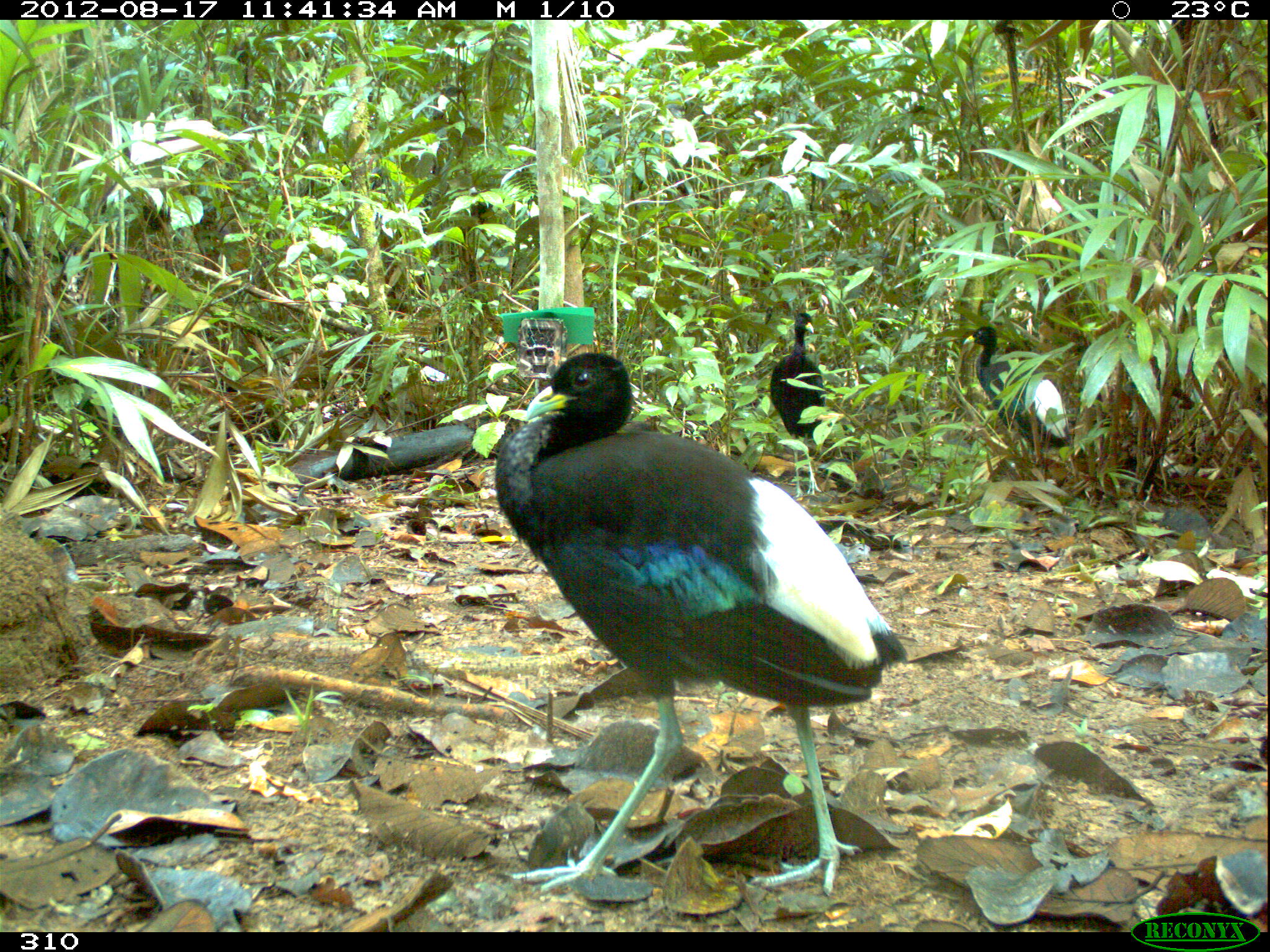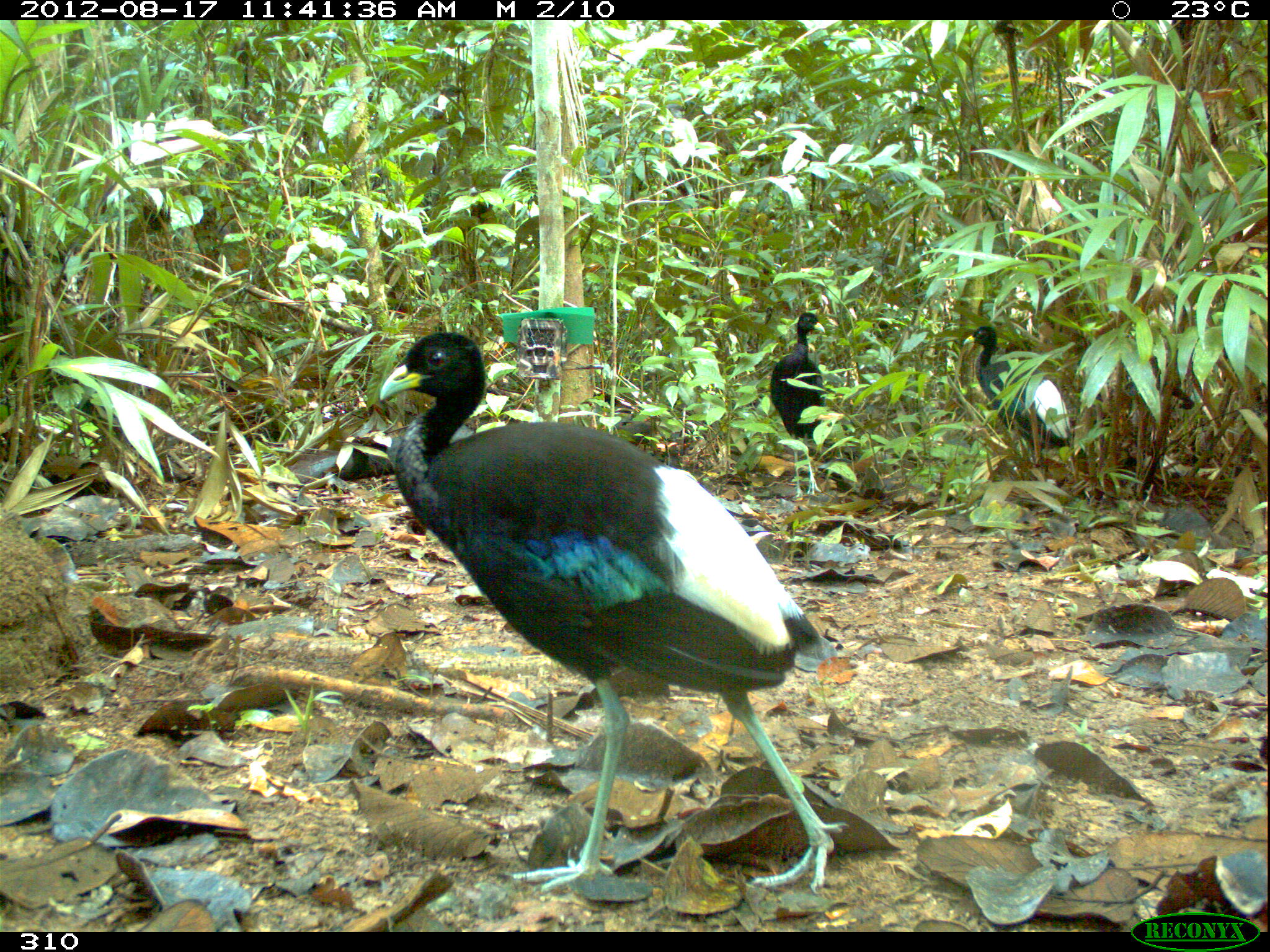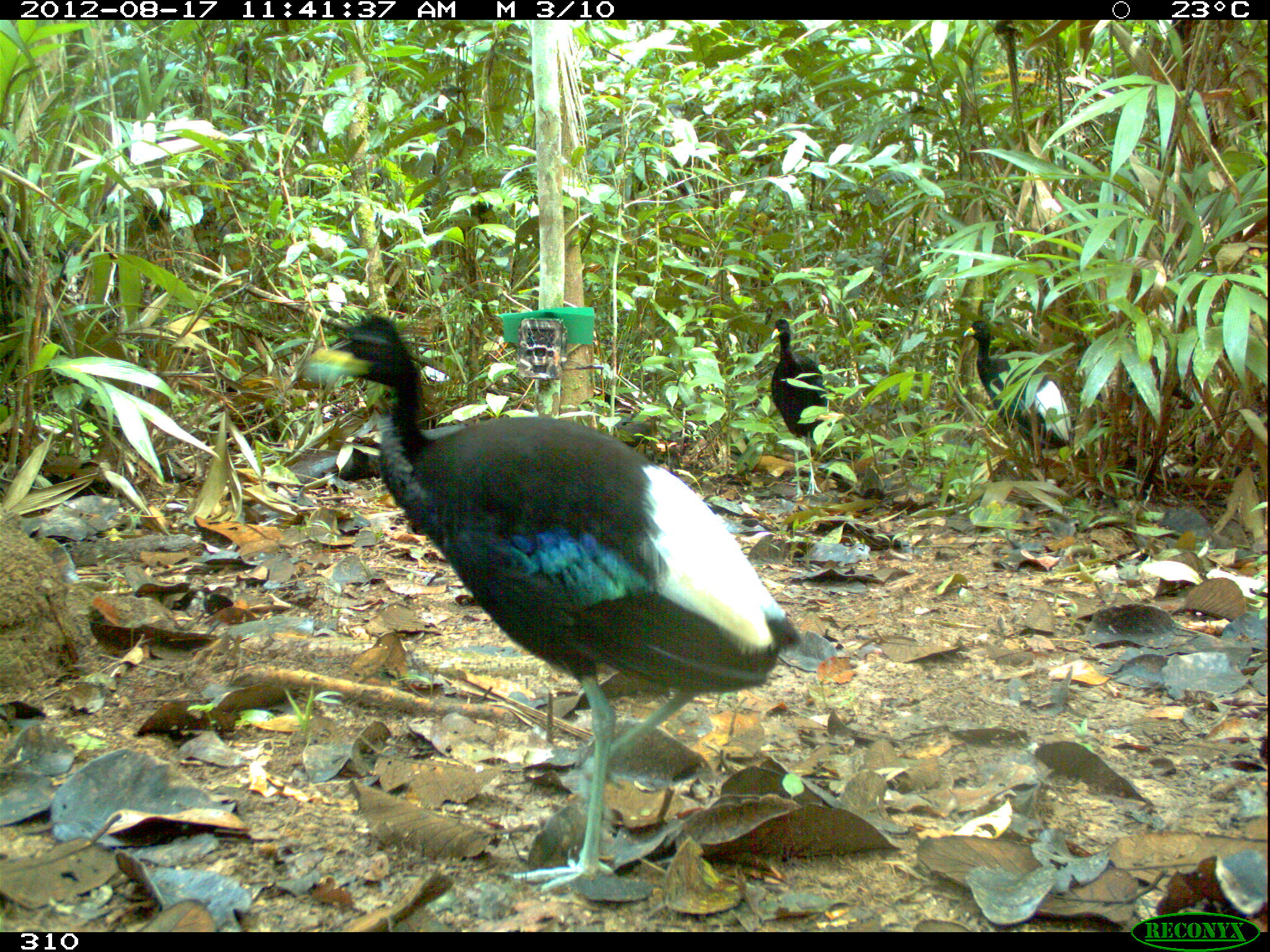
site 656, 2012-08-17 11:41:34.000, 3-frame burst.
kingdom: Animalia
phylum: Chordata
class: Aves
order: Gruiformes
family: Psophiidae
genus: Psophia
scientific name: Psophia leucoptera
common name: pale-winged trumpeter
Psophia leucoptera (pale-winged trumpeter).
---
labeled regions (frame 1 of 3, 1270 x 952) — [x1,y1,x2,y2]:
psophia leucoptera: [489,348,908,893]; [959,321,1072,449]; [768,310,825,497]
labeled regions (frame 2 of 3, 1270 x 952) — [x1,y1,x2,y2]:
psophia leucoptera: [373,324,851,892]; [959,322,1073,452]; [768,309,826,497]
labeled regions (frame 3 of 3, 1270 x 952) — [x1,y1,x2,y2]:
psophia leucoptera: [311,310,798,892]; [960,316,1073,451]; [766,313,830,497]